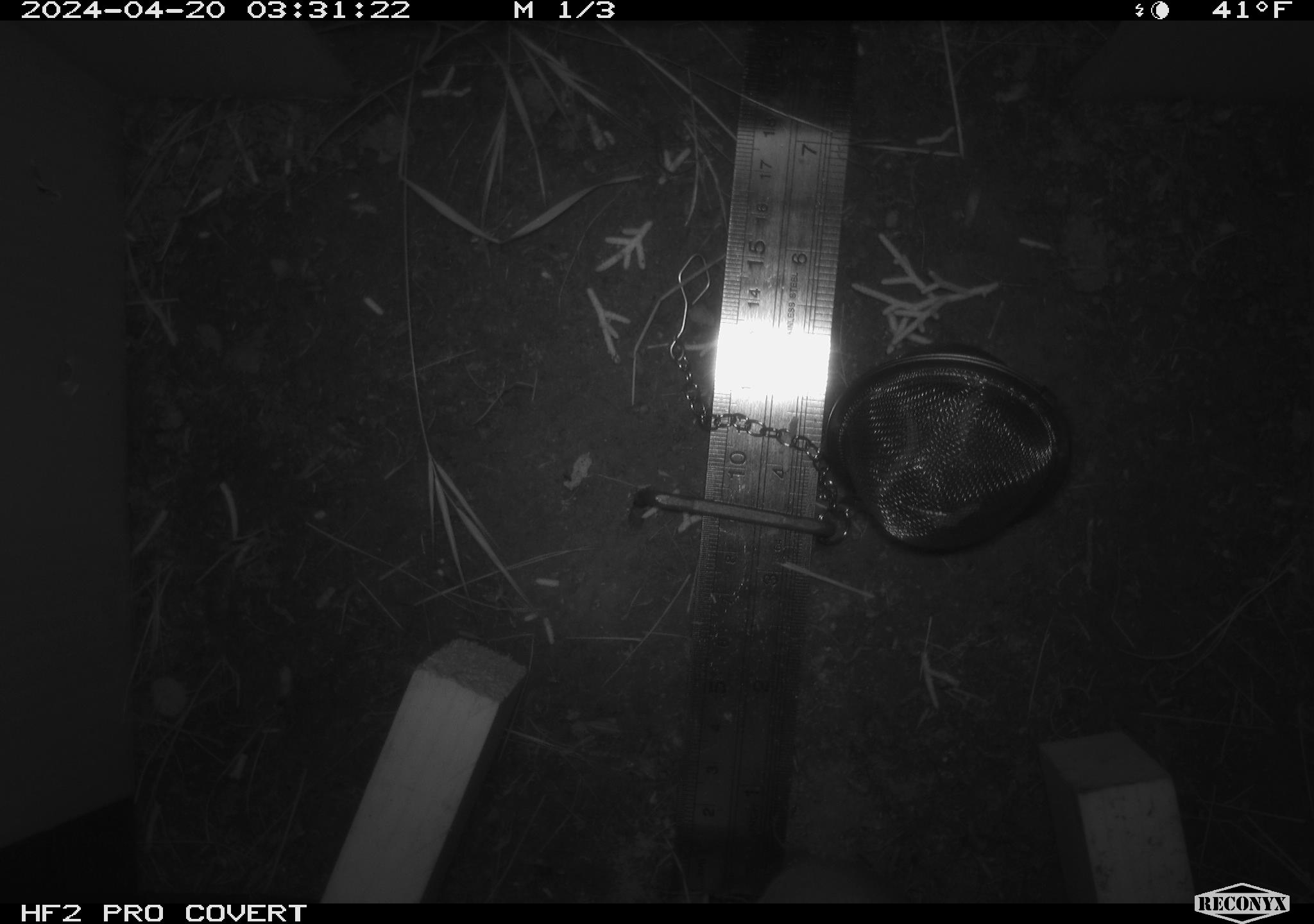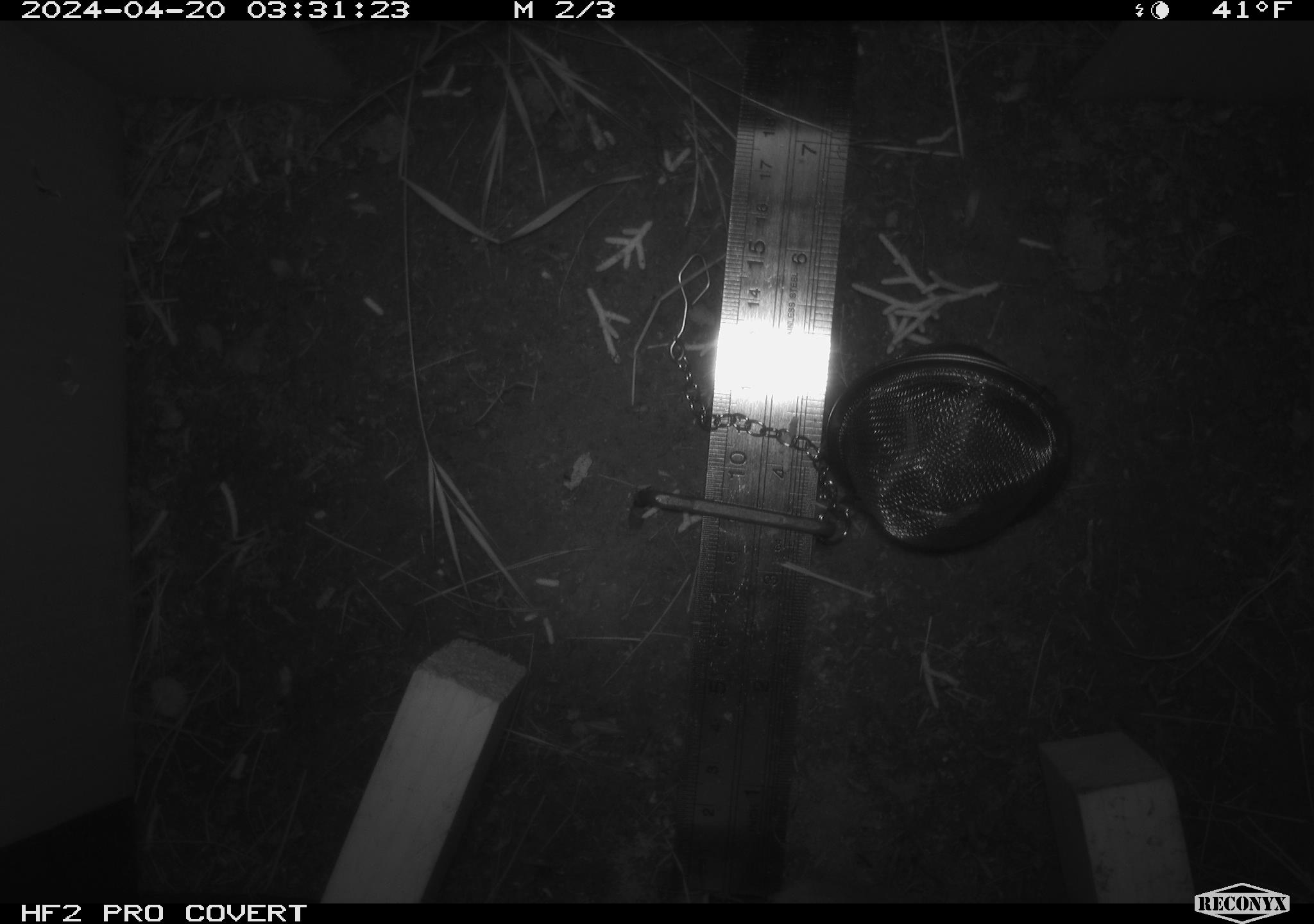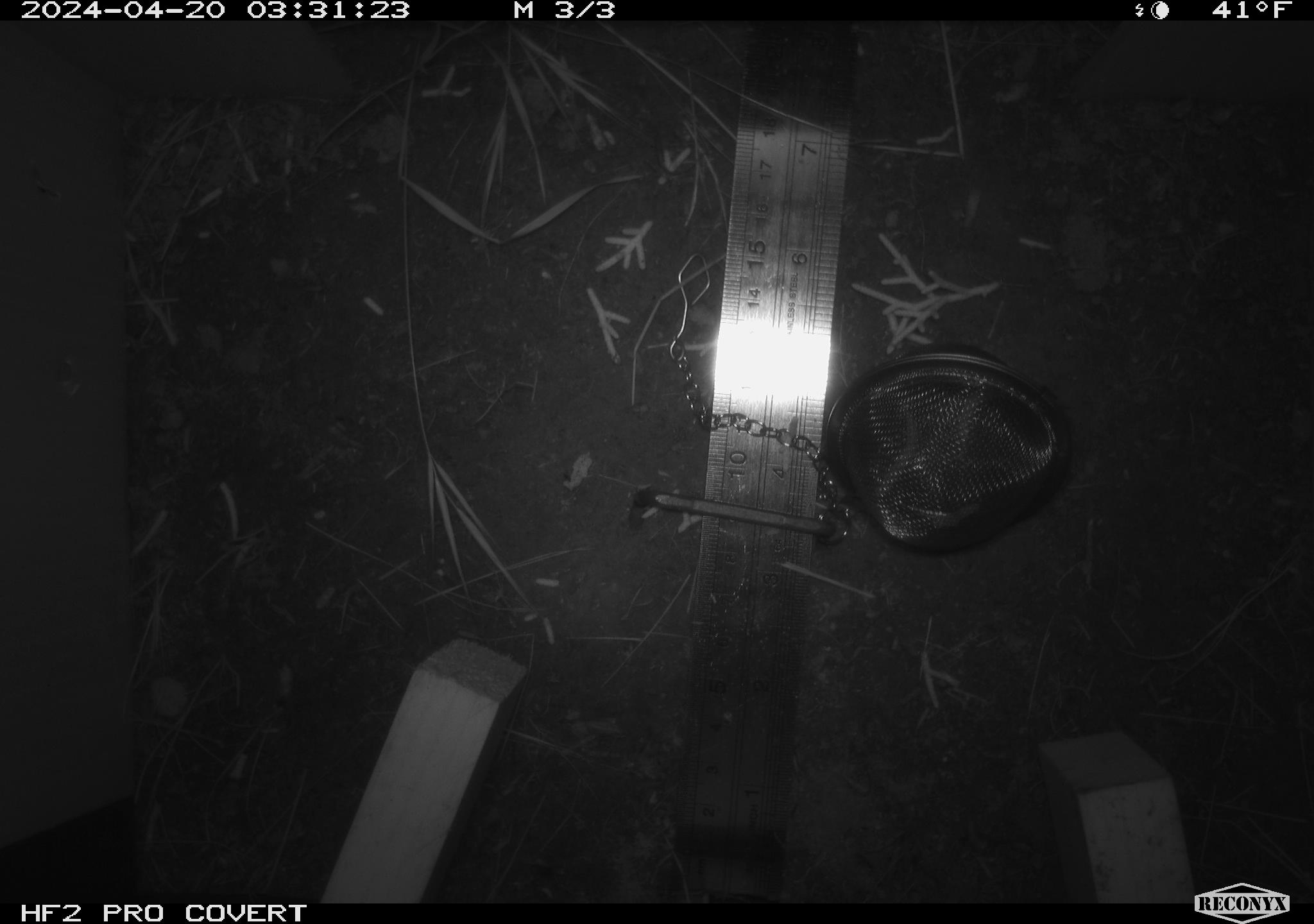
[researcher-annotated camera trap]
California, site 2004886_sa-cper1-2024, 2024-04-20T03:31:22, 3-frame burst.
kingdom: Animalia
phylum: Chordata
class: Mammalia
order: Rodentia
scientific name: Rodentia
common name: rodent